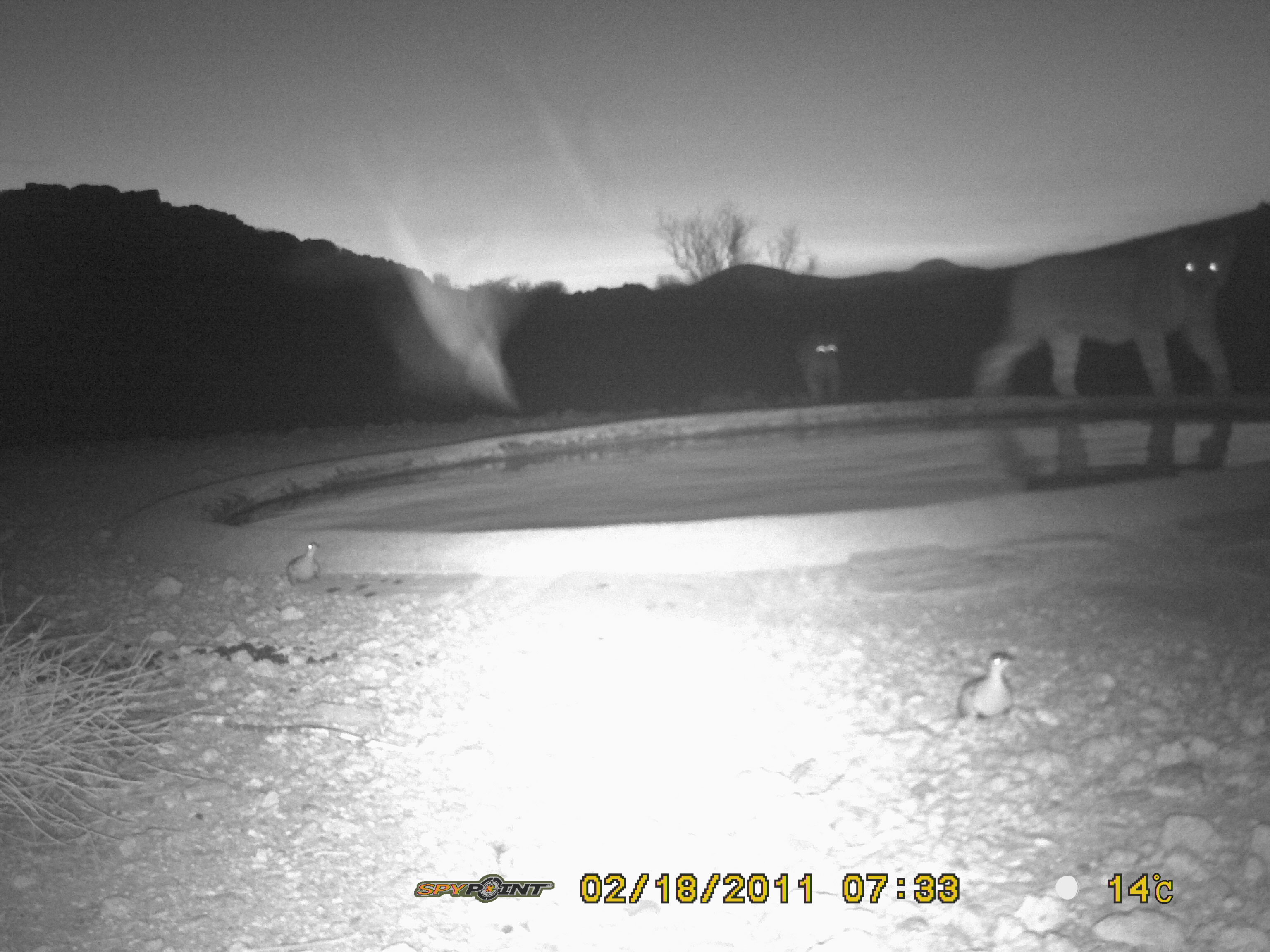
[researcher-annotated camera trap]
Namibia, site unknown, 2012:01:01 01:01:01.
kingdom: Animalia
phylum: Chordata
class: Mammalia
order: Carnivora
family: Felidae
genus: Panthera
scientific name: Panthera leo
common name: lion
Panthera leo (lion).